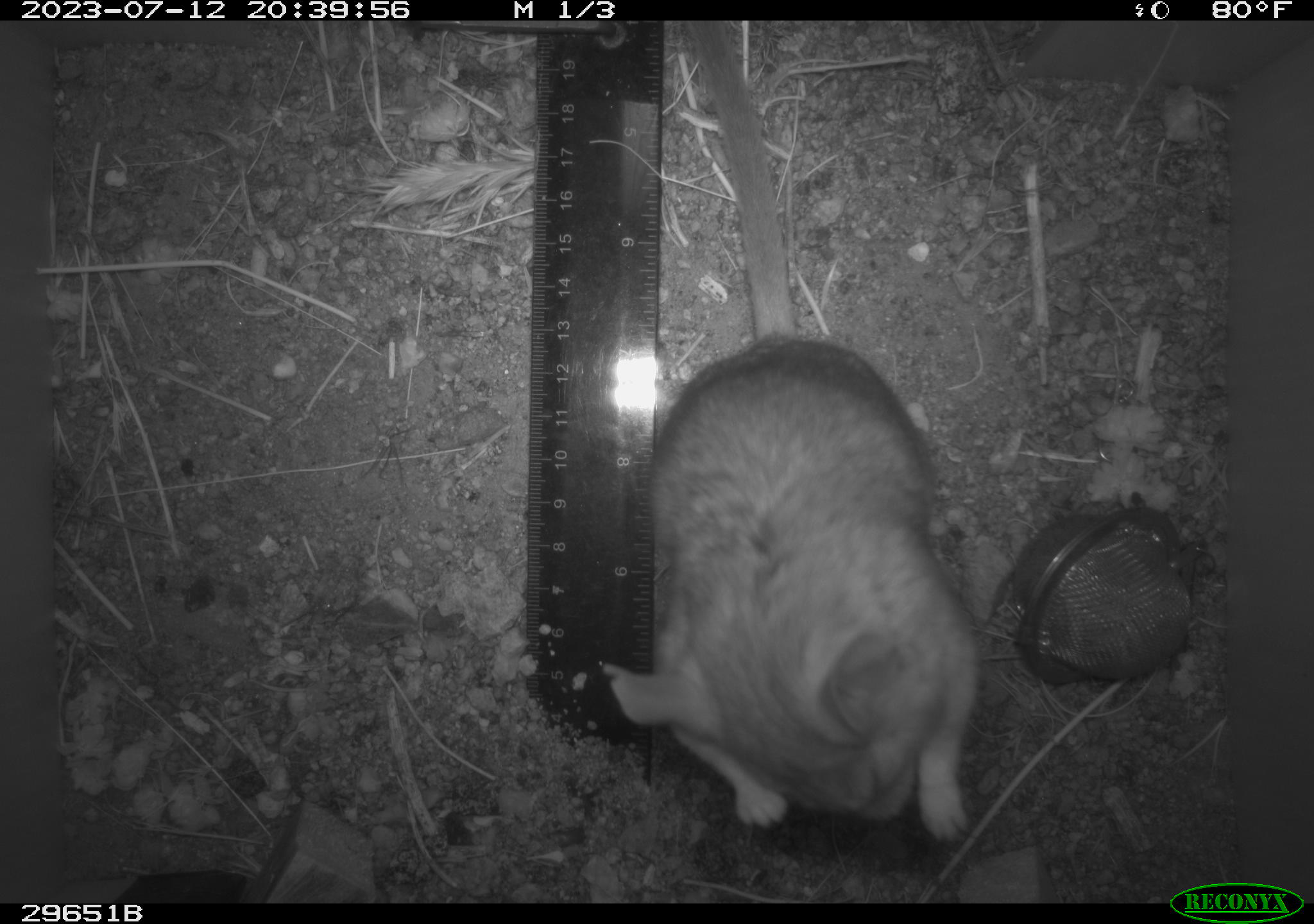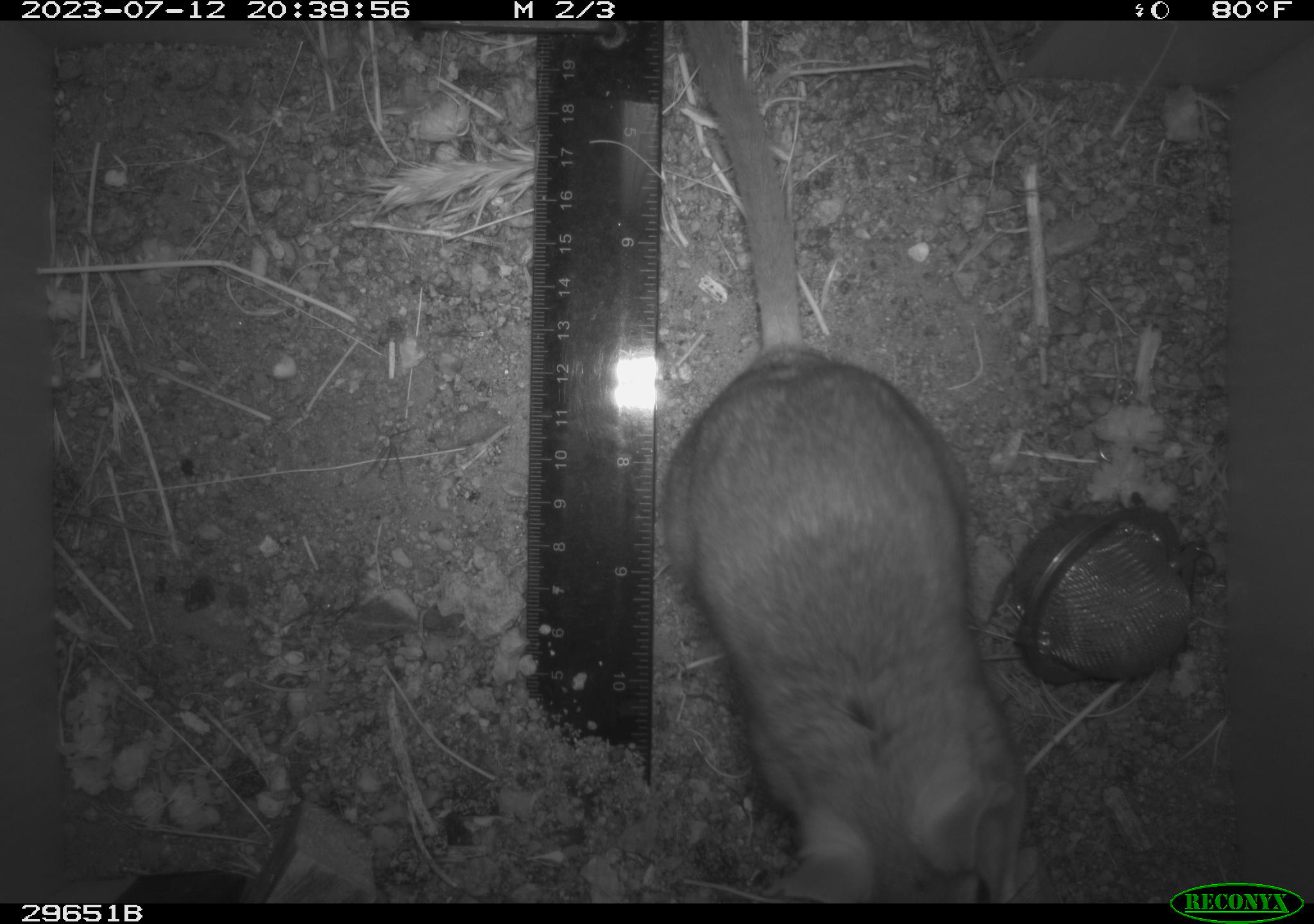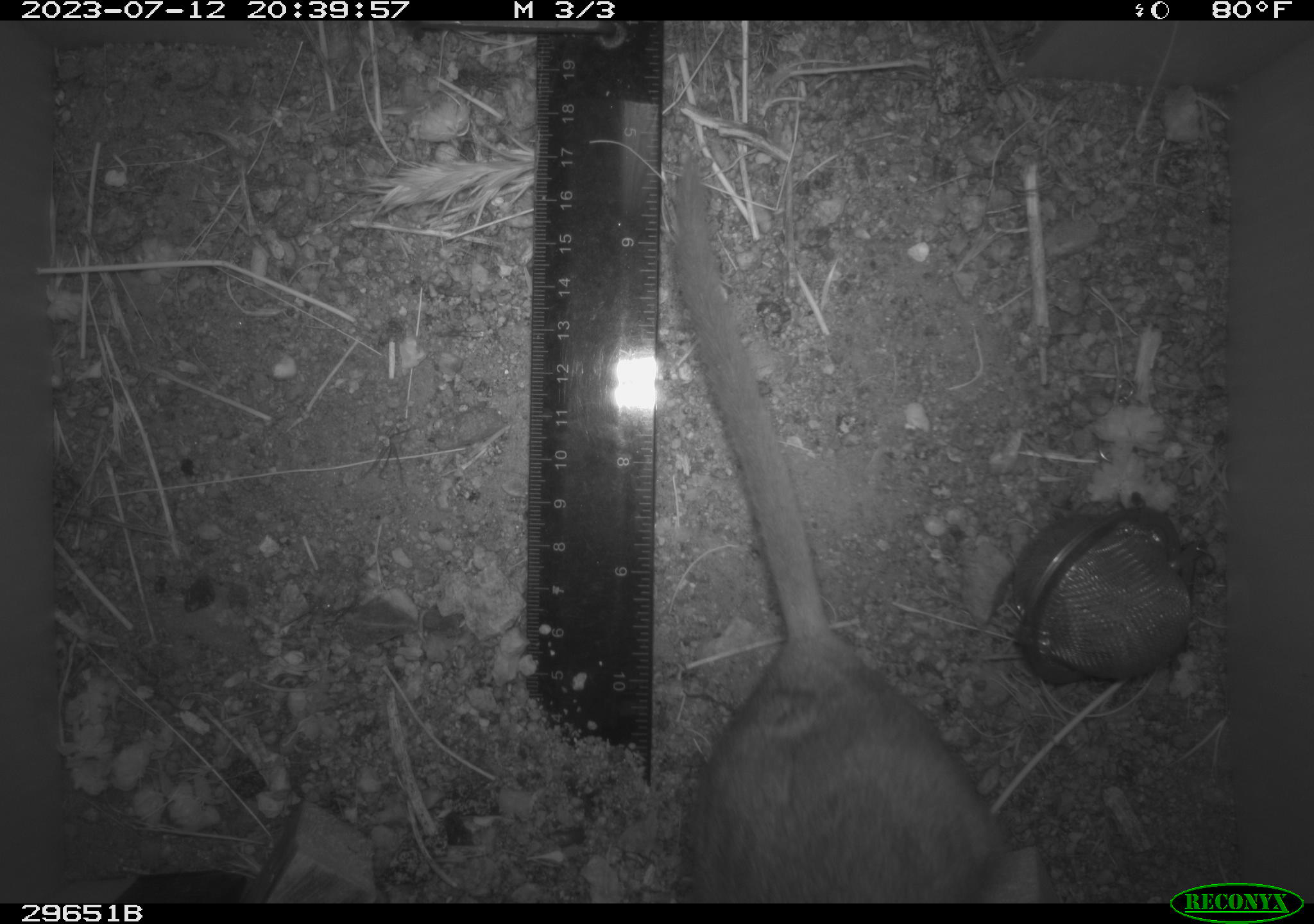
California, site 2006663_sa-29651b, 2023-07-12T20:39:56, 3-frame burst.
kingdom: Animalia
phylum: Chordata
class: Mammalia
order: Rodentia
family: Cricetidae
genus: Neotoma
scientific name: Neotoma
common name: pack rat or woodrat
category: neotoma species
Neotoma species (pack rat or woodrat) (Neotoma).